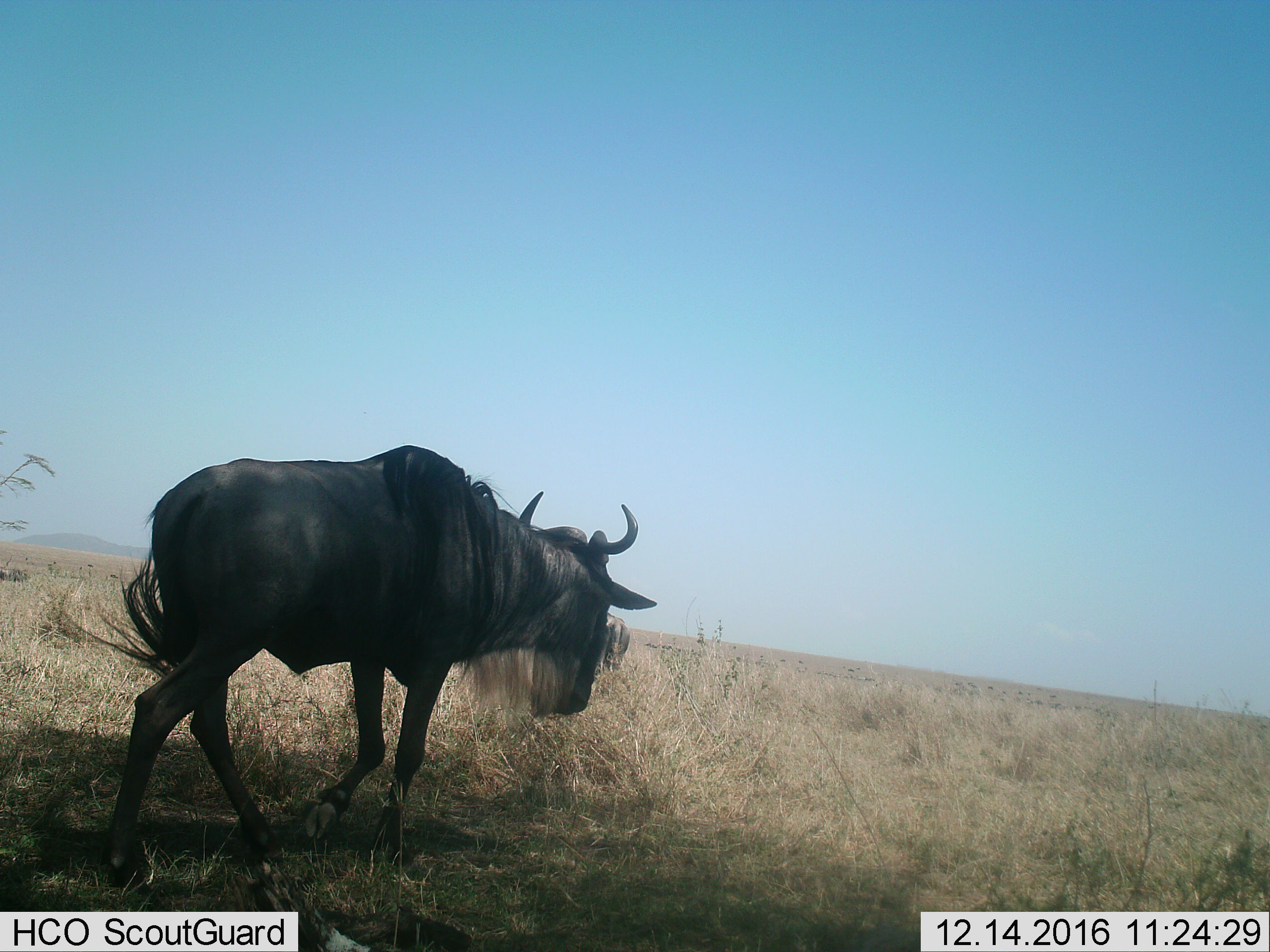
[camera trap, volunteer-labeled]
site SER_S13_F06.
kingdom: Animalia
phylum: Chordata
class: Mammalia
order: Artiodactyla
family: Bovidae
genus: Connochaetes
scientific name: Connochaetes taurinus taurinus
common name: blue wildebeest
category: wildebeestblue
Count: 2.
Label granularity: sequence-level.